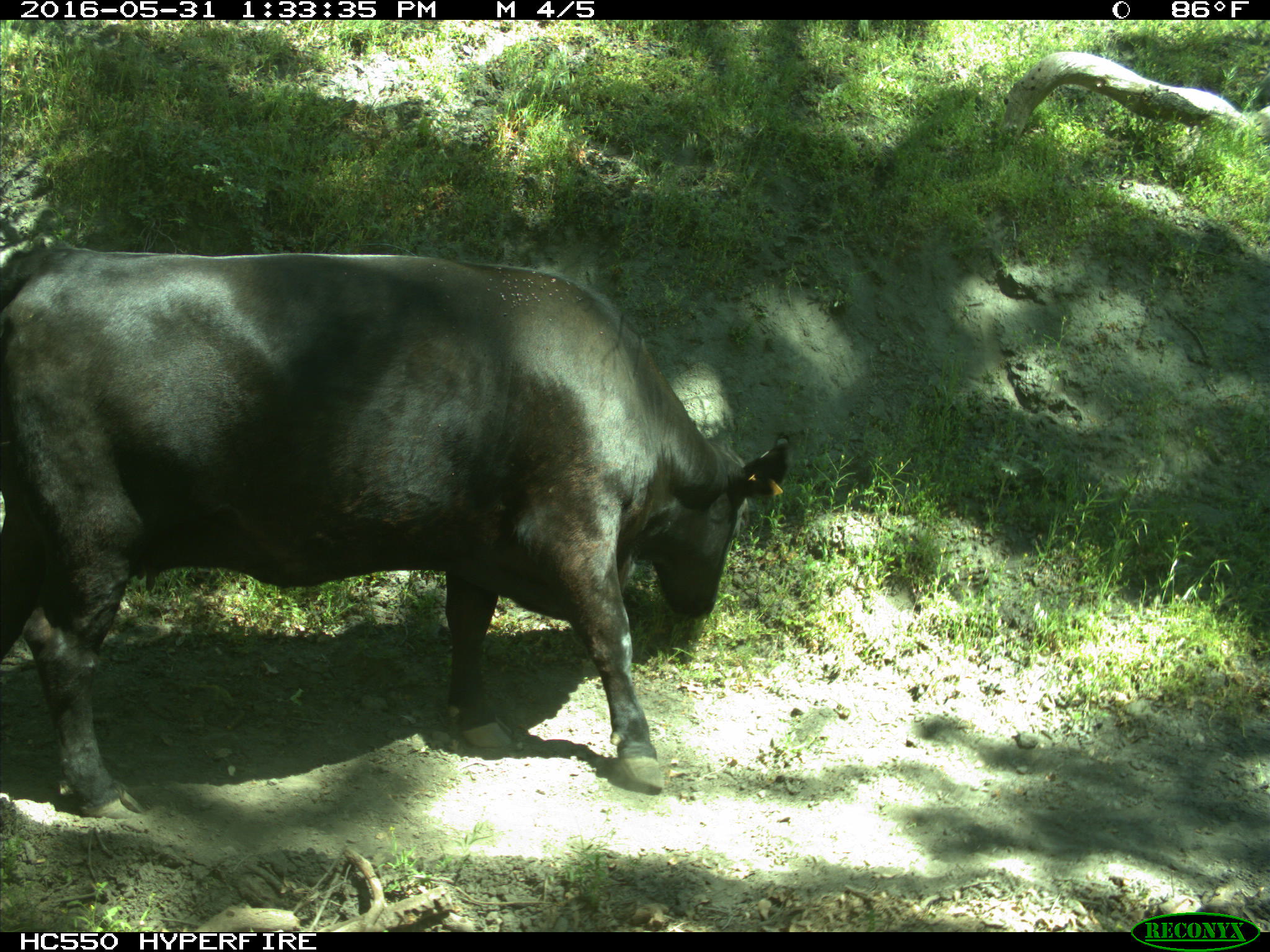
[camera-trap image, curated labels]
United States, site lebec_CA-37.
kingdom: Animalia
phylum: Chordata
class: Mammalia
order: Artiodactyla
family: Bovidae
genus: Bos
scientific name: Bos taurus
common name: domestic cow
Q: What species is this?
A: Bos taurus (domestic cow).